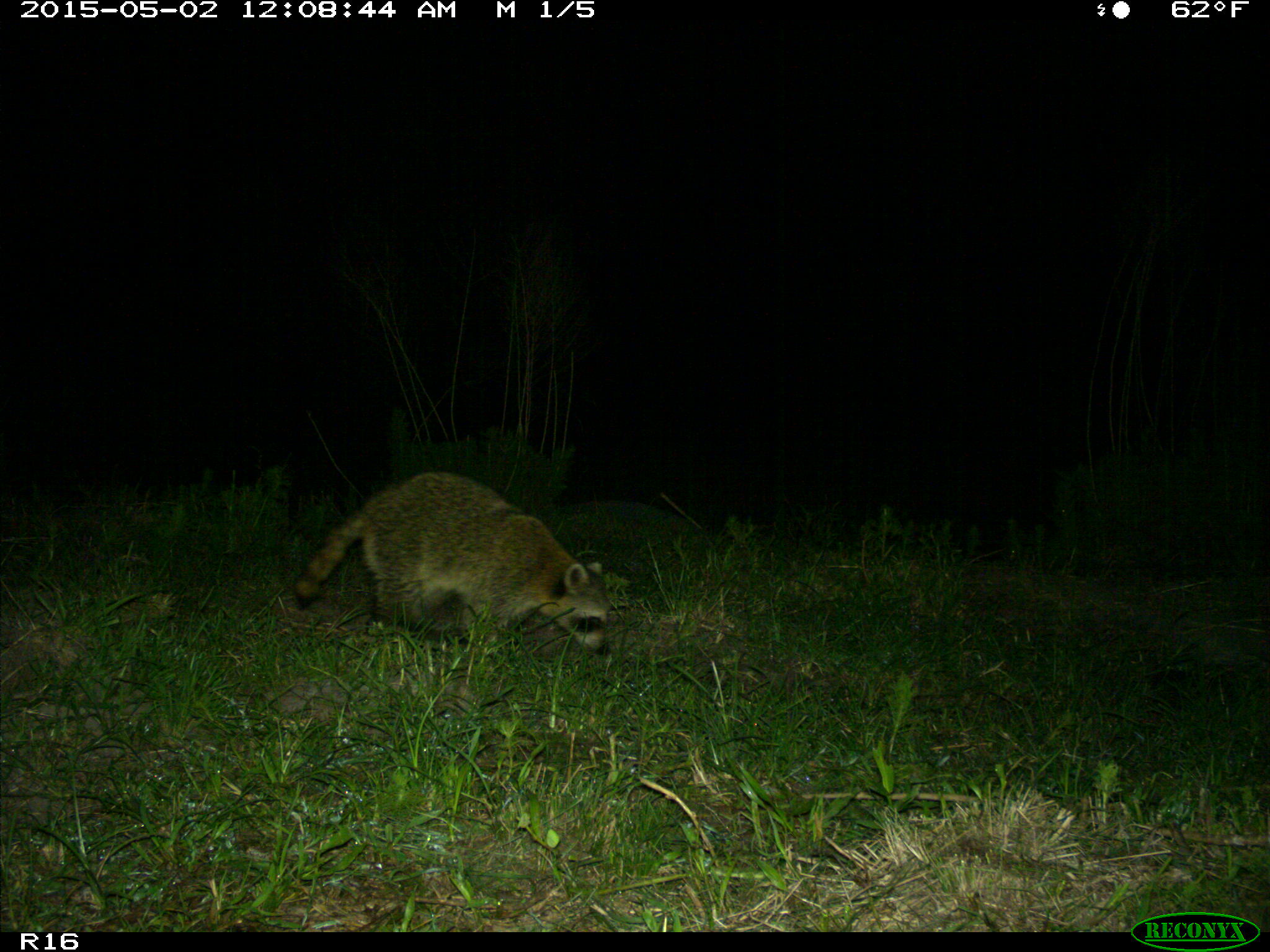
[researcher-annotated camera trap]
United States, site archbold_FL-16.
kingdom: Animalia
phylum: Chordata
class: Mammalia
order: Carnivora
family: Procyonidae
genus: Procyon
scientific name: Procyon lotor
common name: common raccoon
Procyon lotor (common raccoon).